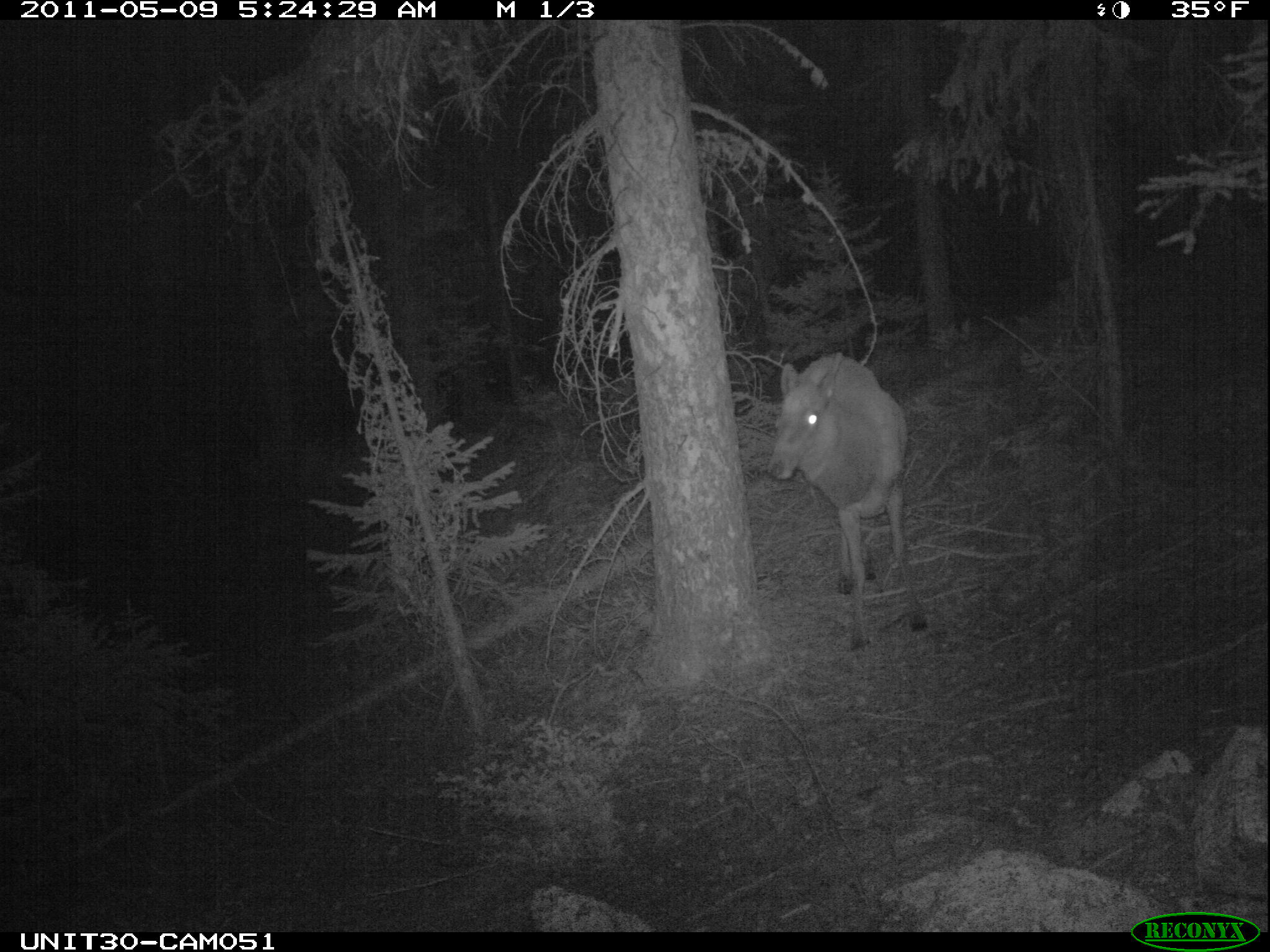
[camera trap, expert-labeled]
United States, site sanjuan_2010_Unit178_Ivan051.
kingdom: Animalia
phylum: Chordata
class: Mammalia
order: Artiodactyla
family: Cervidae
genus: Cervus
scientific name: Cervus elaphus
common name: red deer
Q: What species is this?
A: Cervus elaphus (red deer).